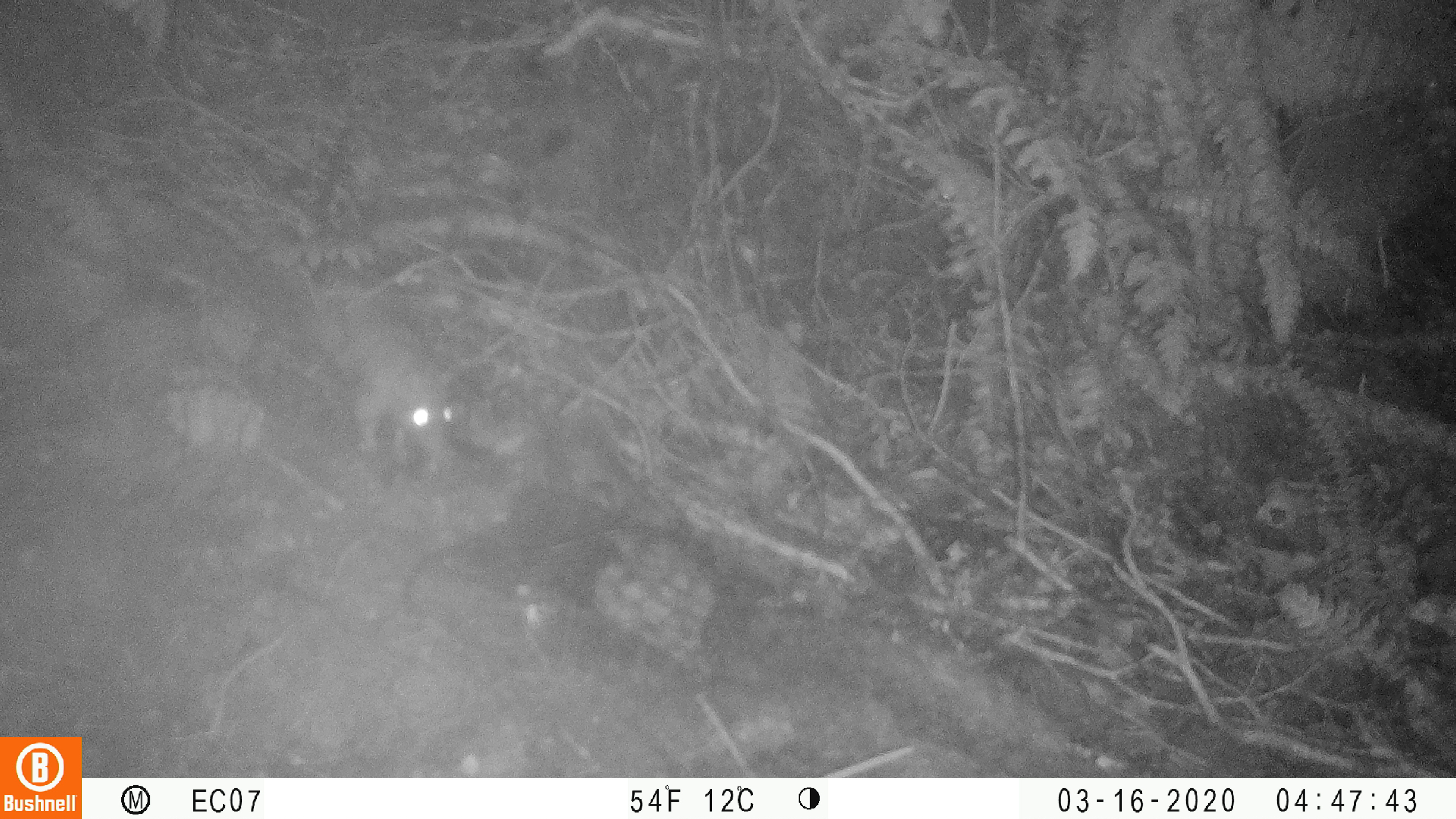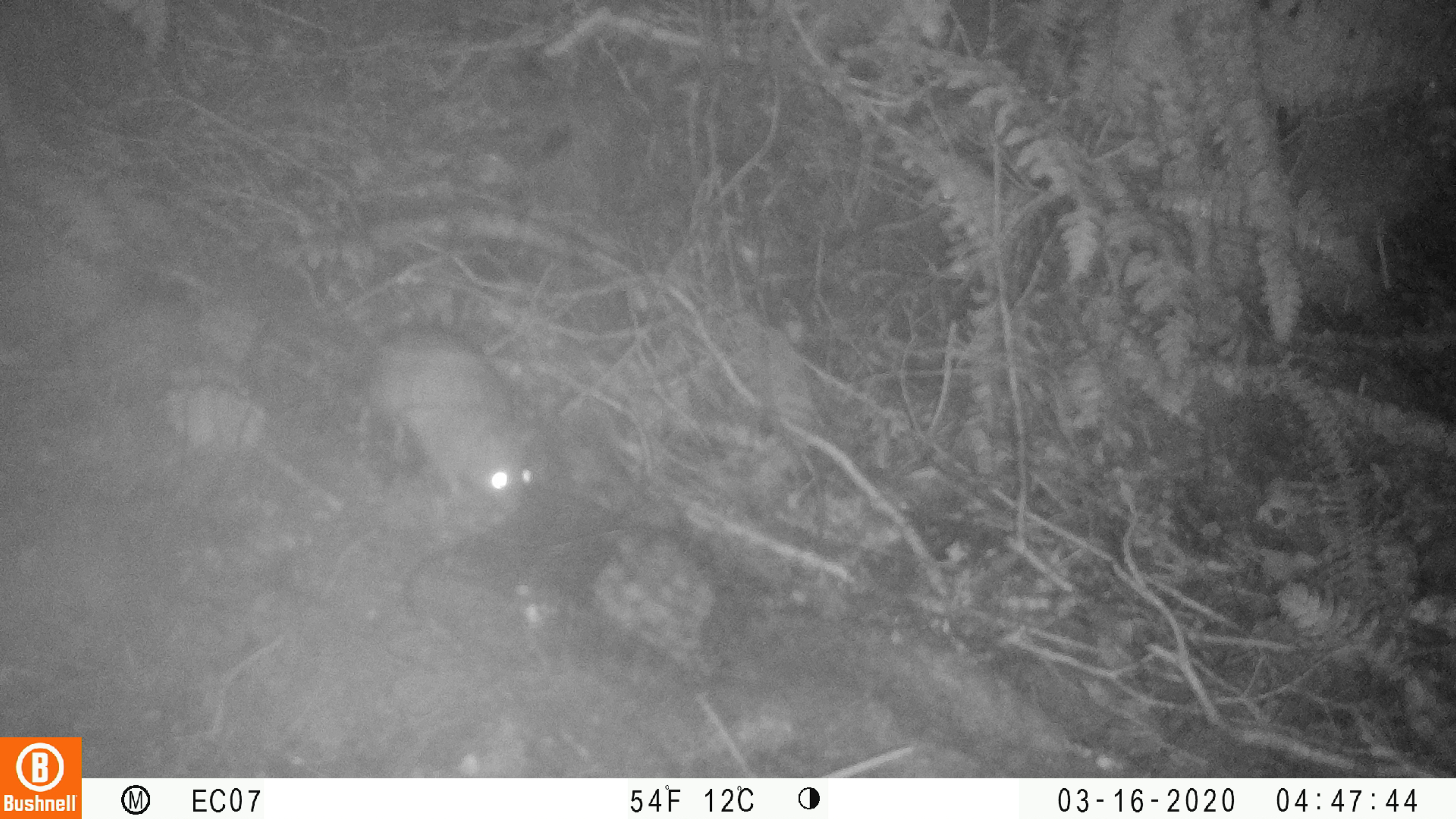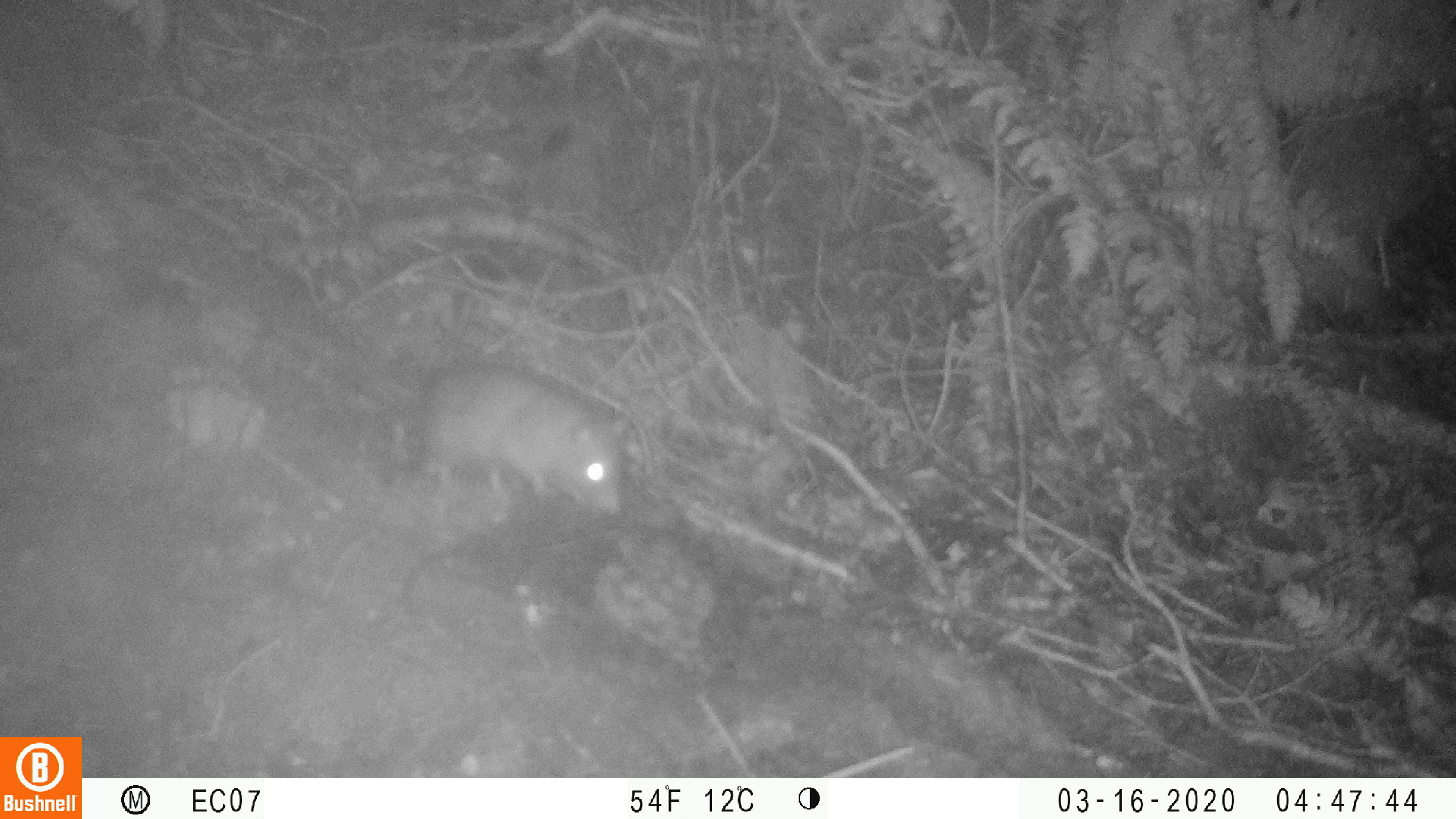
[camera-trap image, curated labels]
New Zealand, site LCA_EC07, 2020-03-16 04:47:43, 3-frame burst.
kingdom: Animalia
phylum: Chordata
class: Mammalia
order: Rodentia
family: Muridae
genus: Rattus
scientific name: Rattus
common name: rat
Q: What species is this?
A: Rat (Rattus).